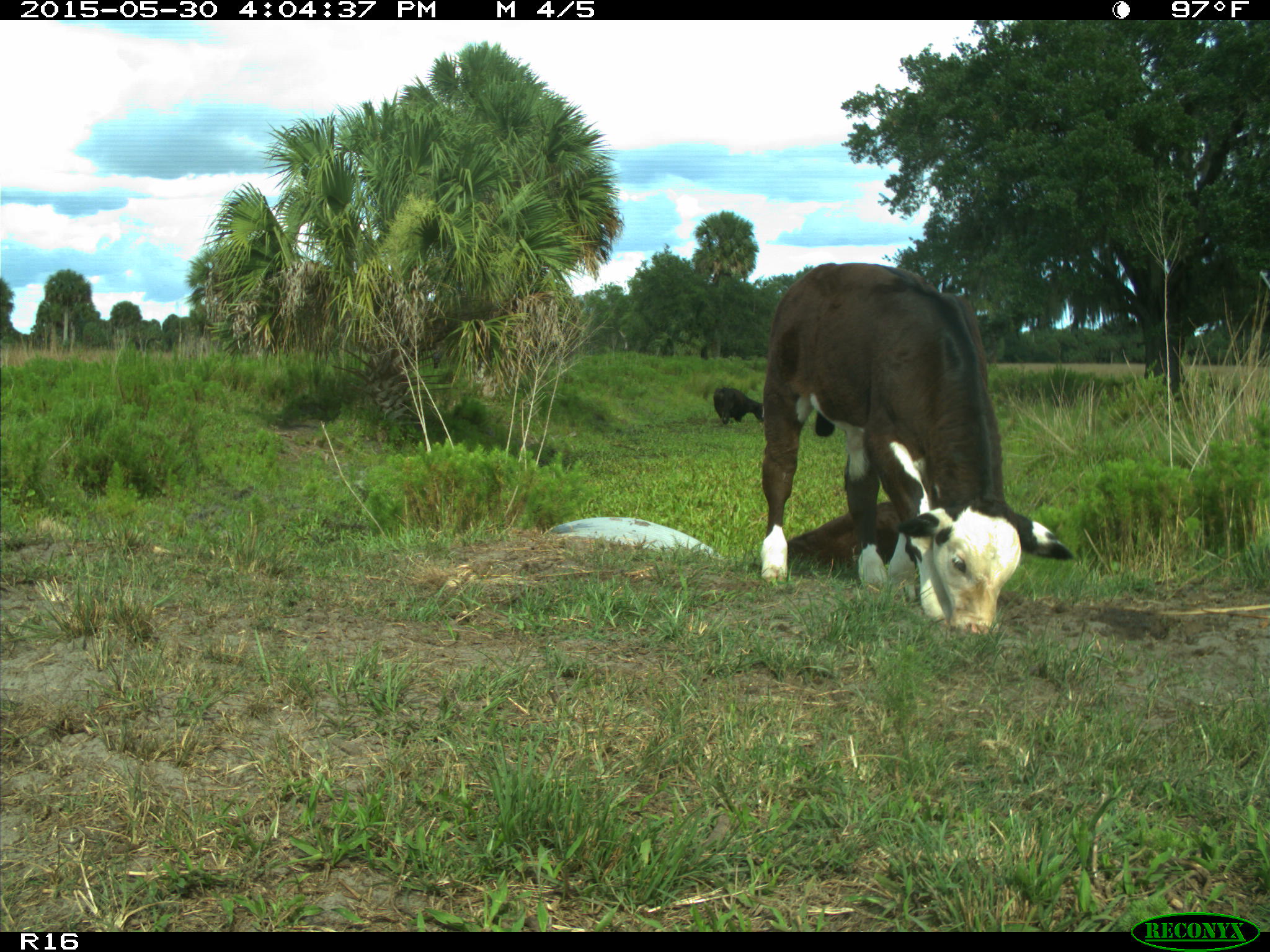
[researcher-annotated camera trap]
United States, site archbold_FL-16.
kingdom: Animalia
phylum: Chordata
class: Mammalia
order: Artiodactyla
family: Bovidae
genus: Bos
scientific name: Bos taurus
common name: domestic cow